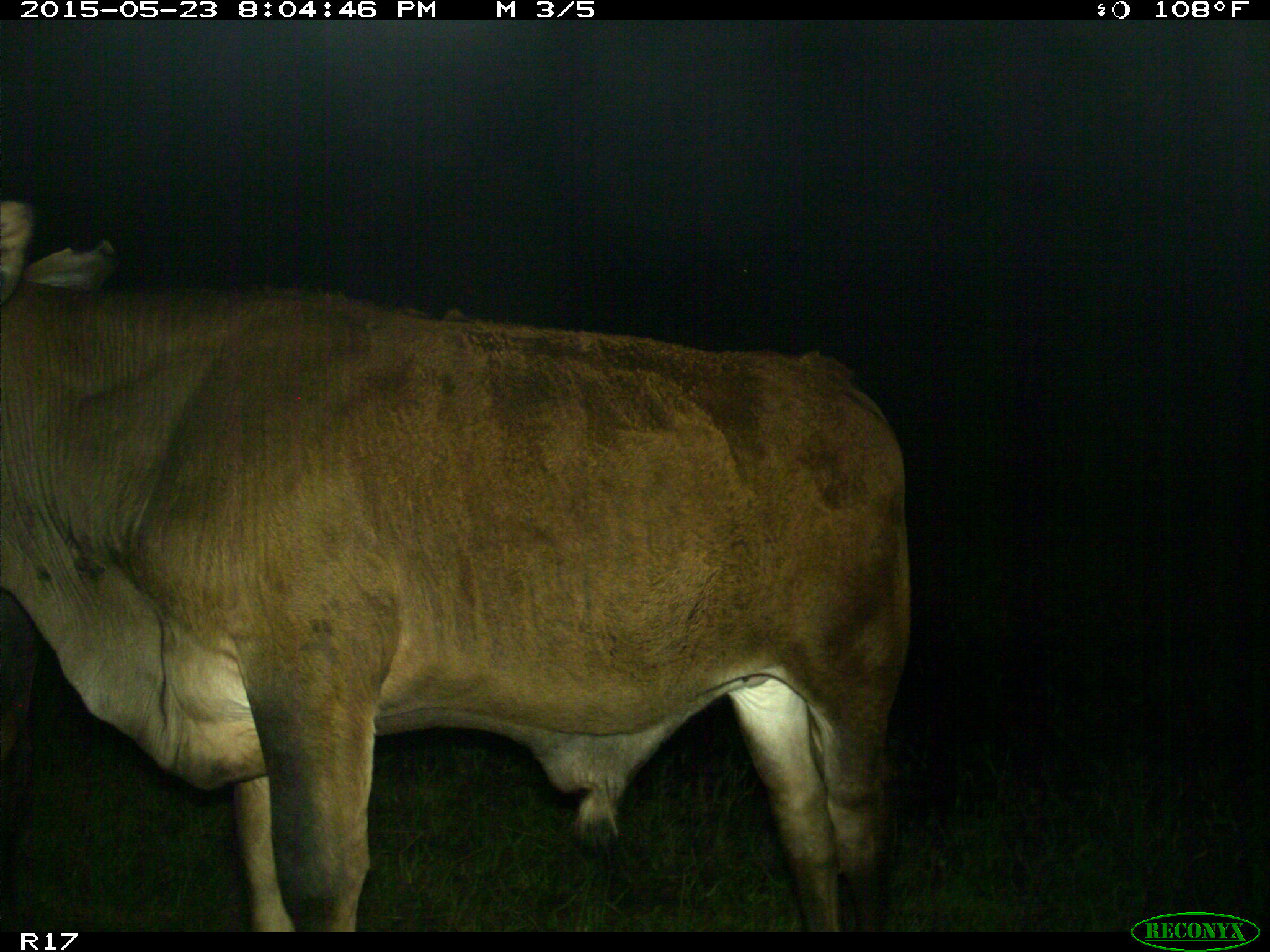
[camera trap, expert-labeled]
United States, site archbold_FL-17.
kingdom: Animalia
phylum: Chordata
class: Mammalia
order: Artiodactyla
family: Bovidae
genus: Bos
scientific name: Bos taurus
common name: domestic cow